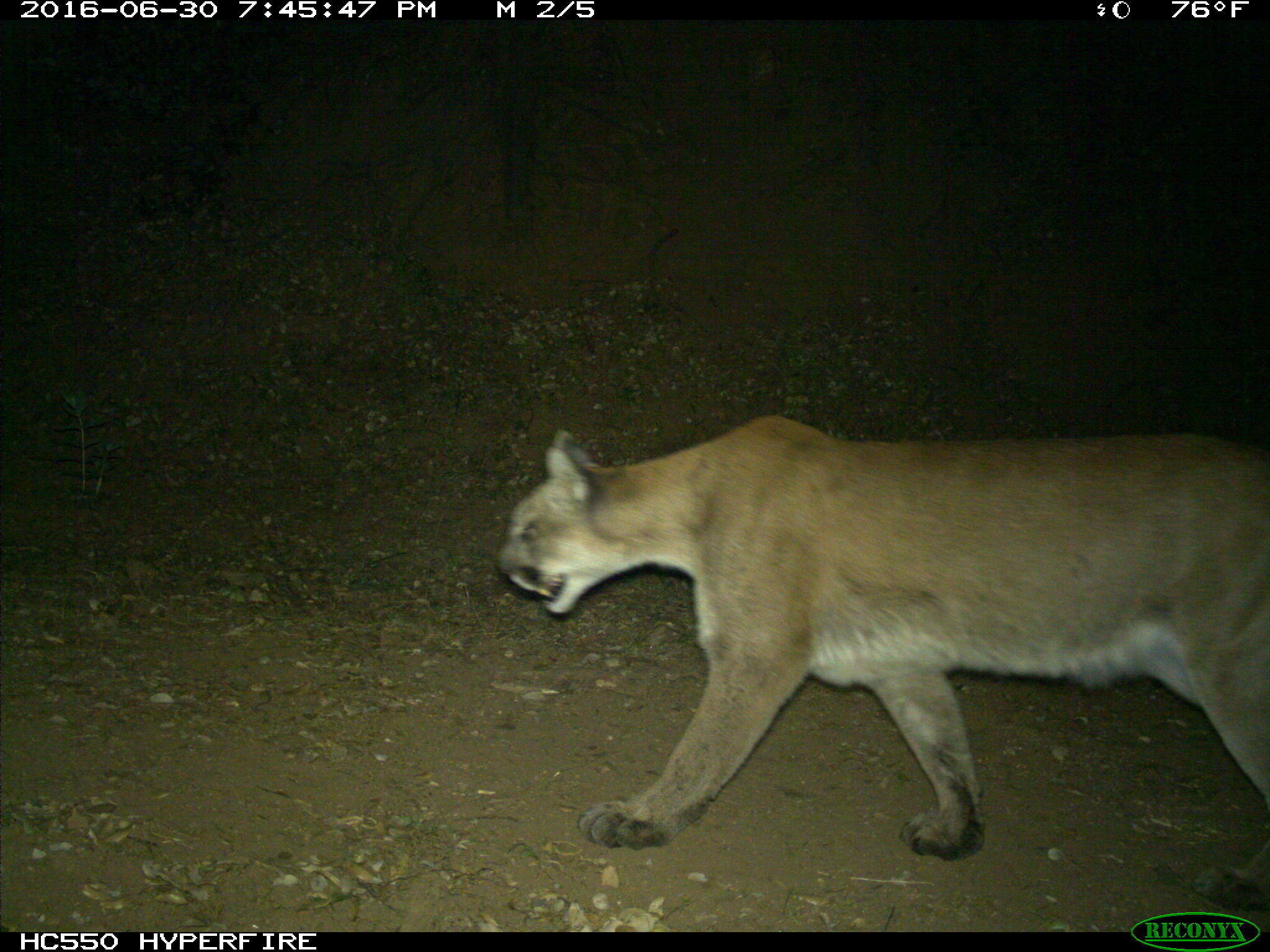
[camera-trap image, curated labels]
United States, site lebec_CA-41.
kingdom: Animalia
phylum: Chordata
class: Mammalia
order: Carnivora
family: Felidae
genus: Puma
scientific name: Puma concolor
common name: mountain lion